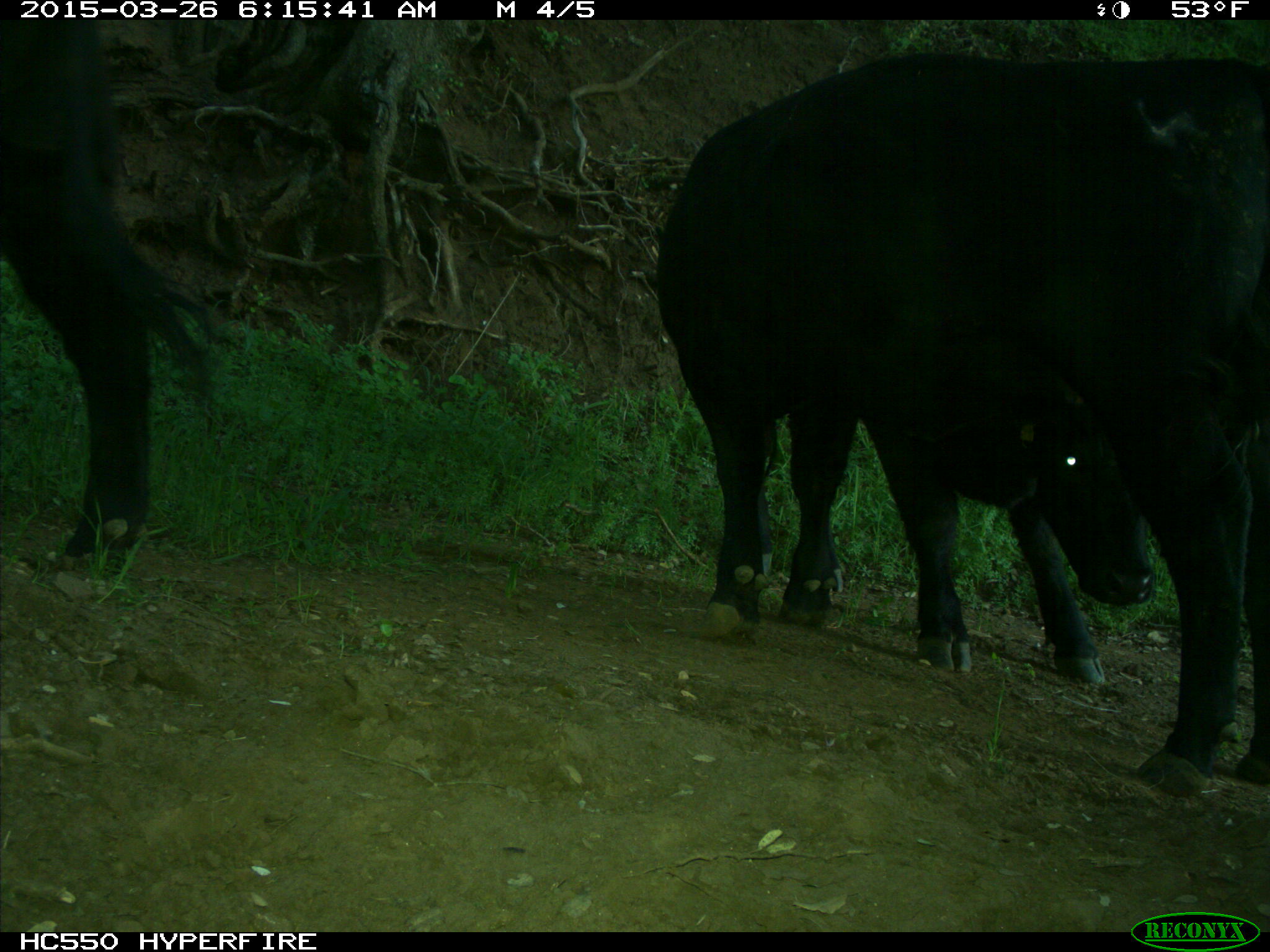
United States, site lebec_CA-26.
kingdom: Animalia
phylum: Chordata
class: Mammalia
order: Artiodactyla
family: Bovidae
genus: Bos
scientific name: Bos taurus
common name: domestic cow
Bos taurus (domestic cow).